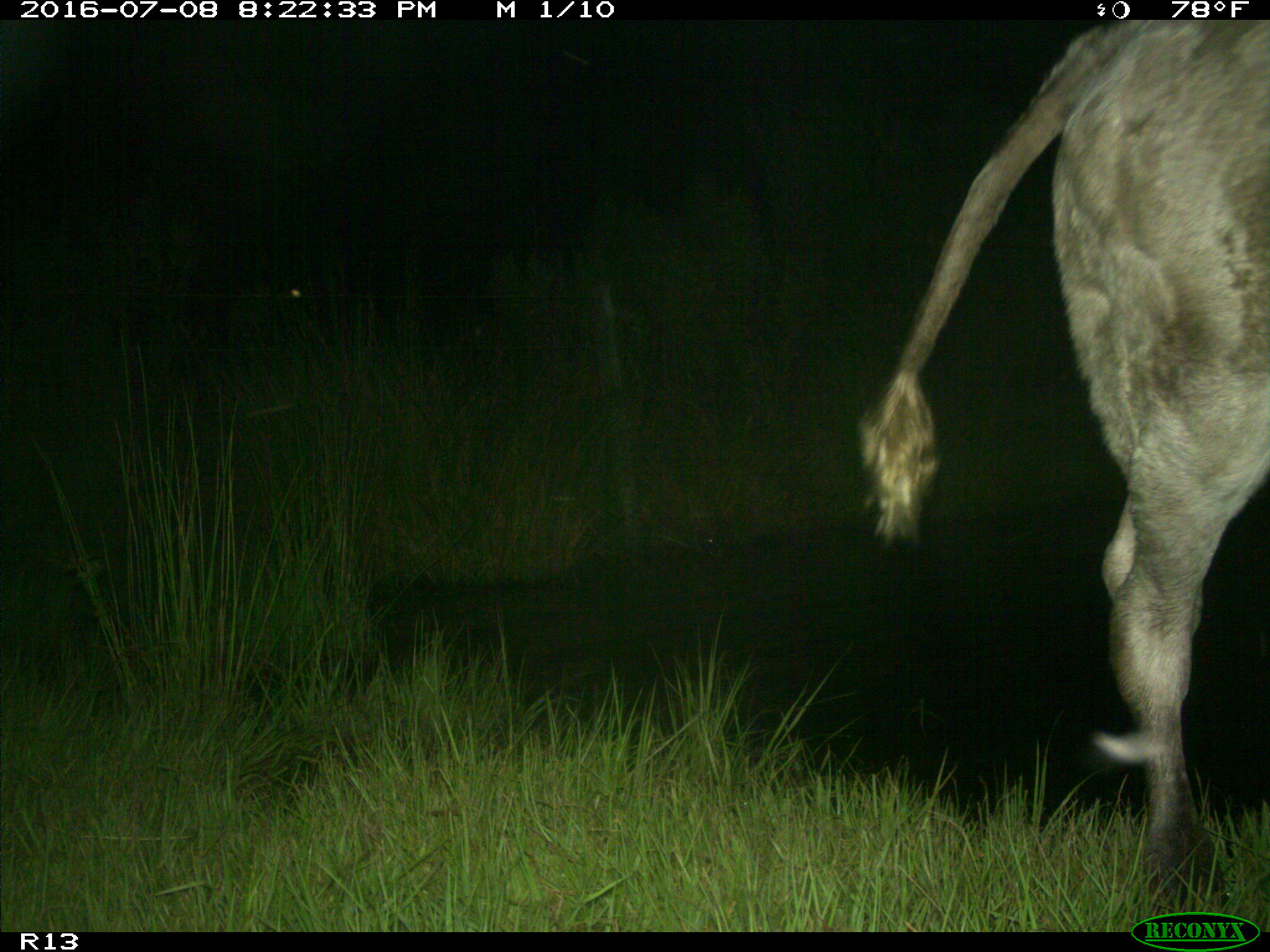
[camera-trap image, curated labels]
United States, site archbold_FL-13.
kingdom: Animalia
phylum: Chordata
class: Mammalia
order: Artiodactyla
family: Bovidae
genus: Bos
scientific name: Bos taurus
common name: domestic cow